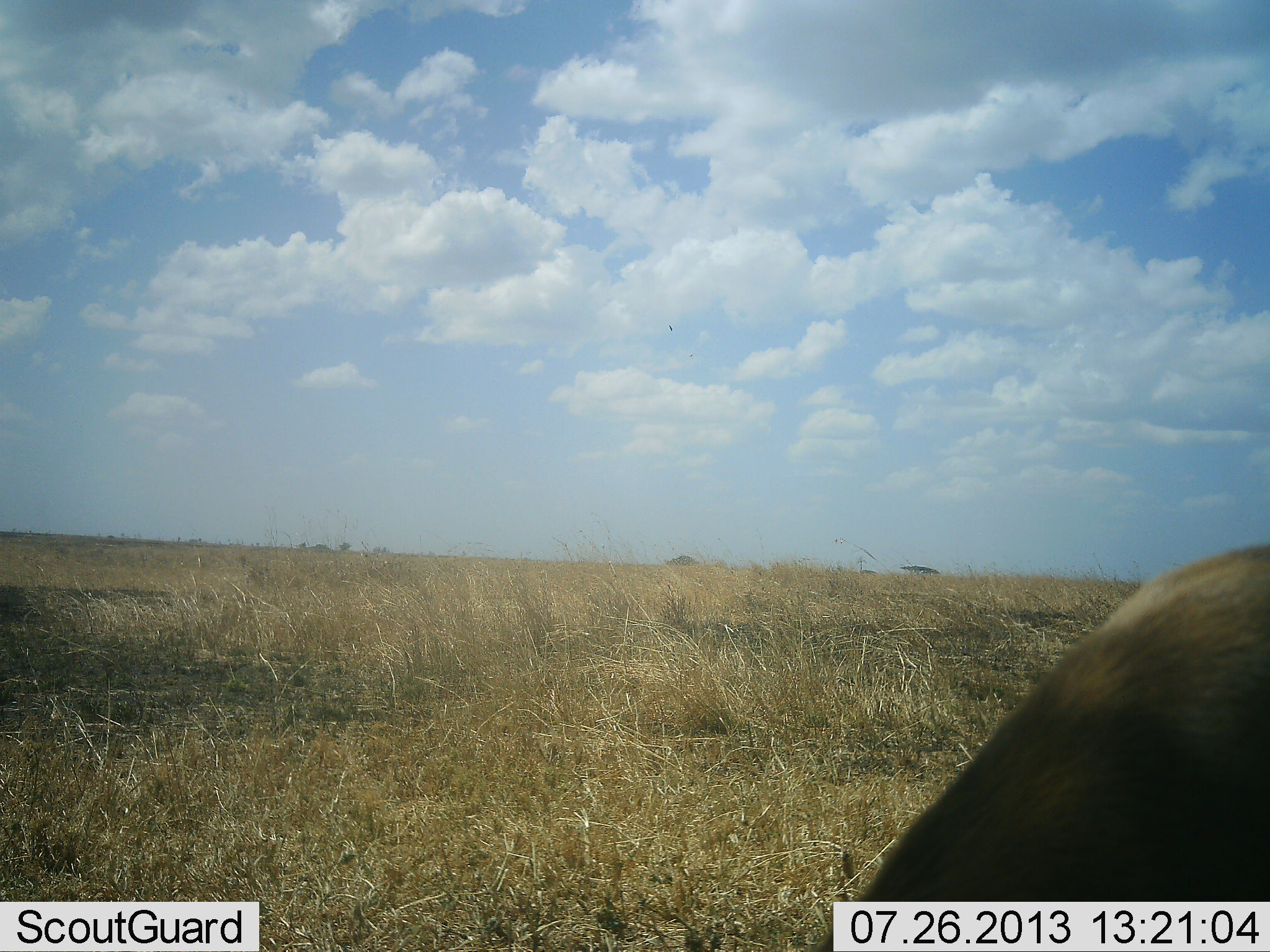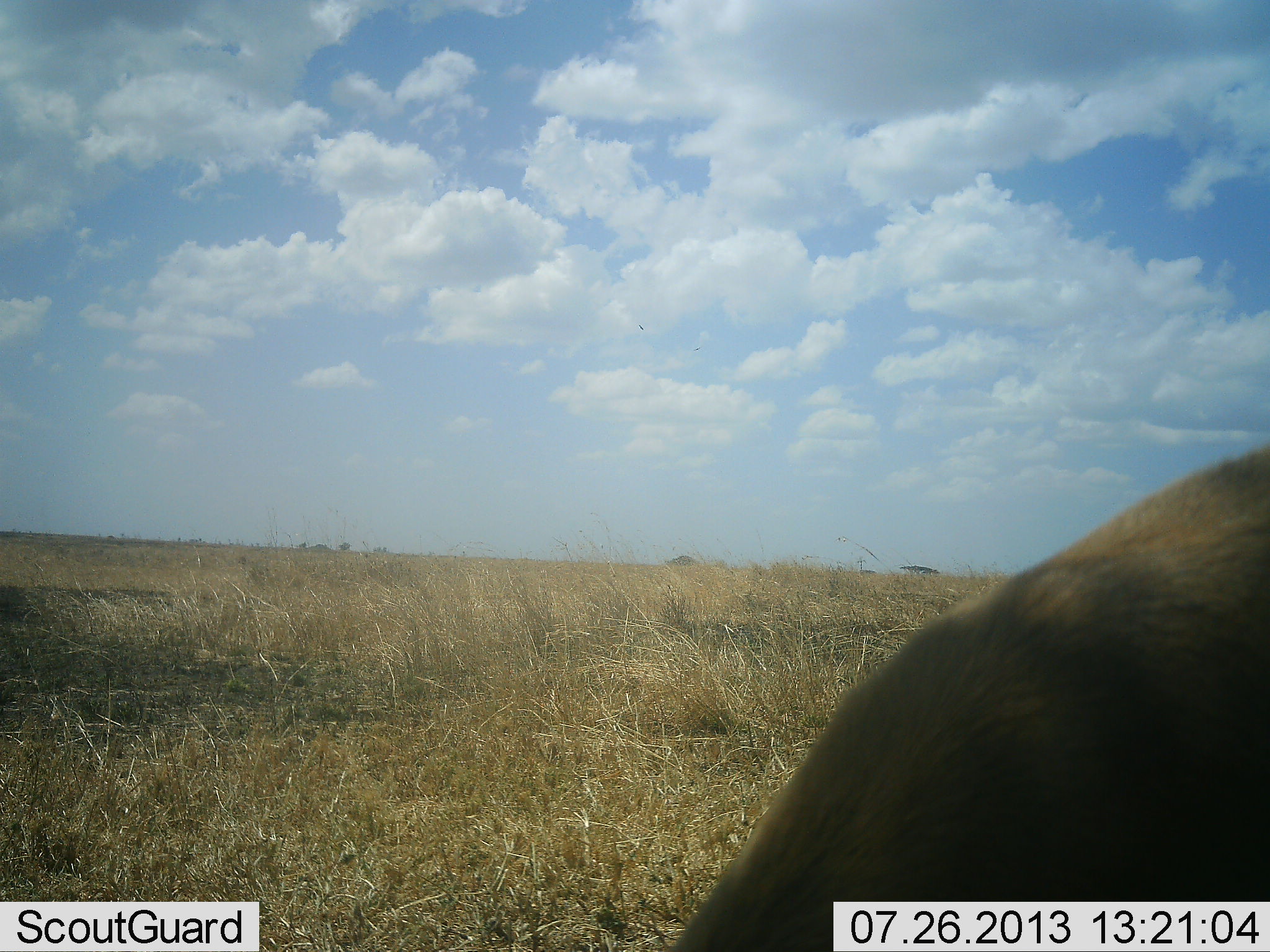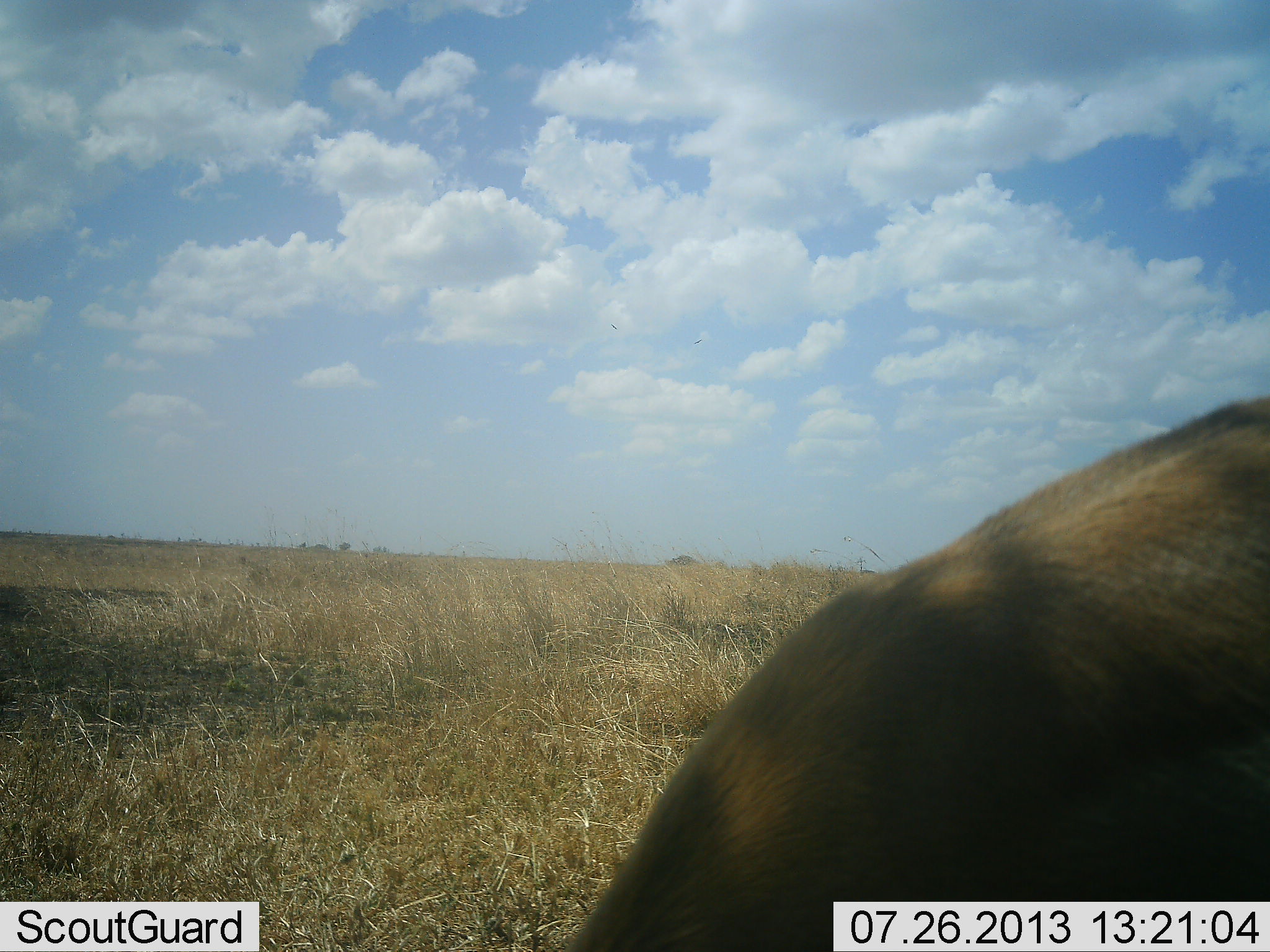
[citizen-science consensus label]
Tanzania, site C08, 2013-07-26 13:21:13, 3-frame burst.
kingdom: Animalia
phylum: Chordata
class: Mammalia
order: Artiodactyla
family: Bovidae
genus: Nanger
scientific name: Nanger granti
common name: grant's gazelle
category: gazellegrants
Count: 1.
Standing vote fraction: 43%.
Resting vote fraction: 0%.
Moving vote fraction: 29%.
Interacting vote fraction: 0%.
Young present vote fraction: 0%.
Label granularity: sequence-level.